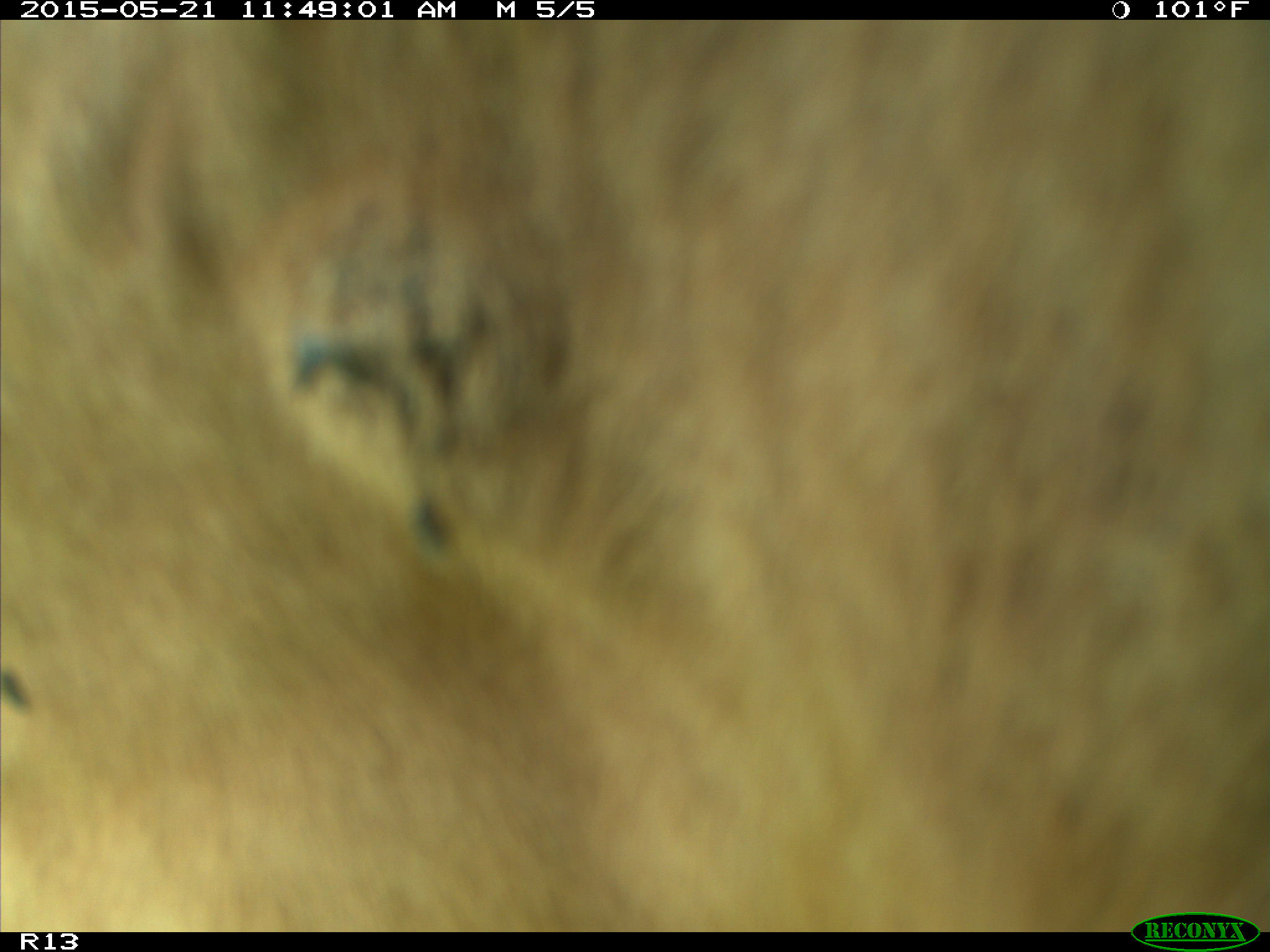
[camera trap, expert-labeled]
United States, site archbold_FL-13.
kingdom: Animalia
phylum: Chordata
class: Mammalia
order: Artiodactyla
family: Bovidae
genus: Bos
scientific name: Bos taurus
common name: domestic cow